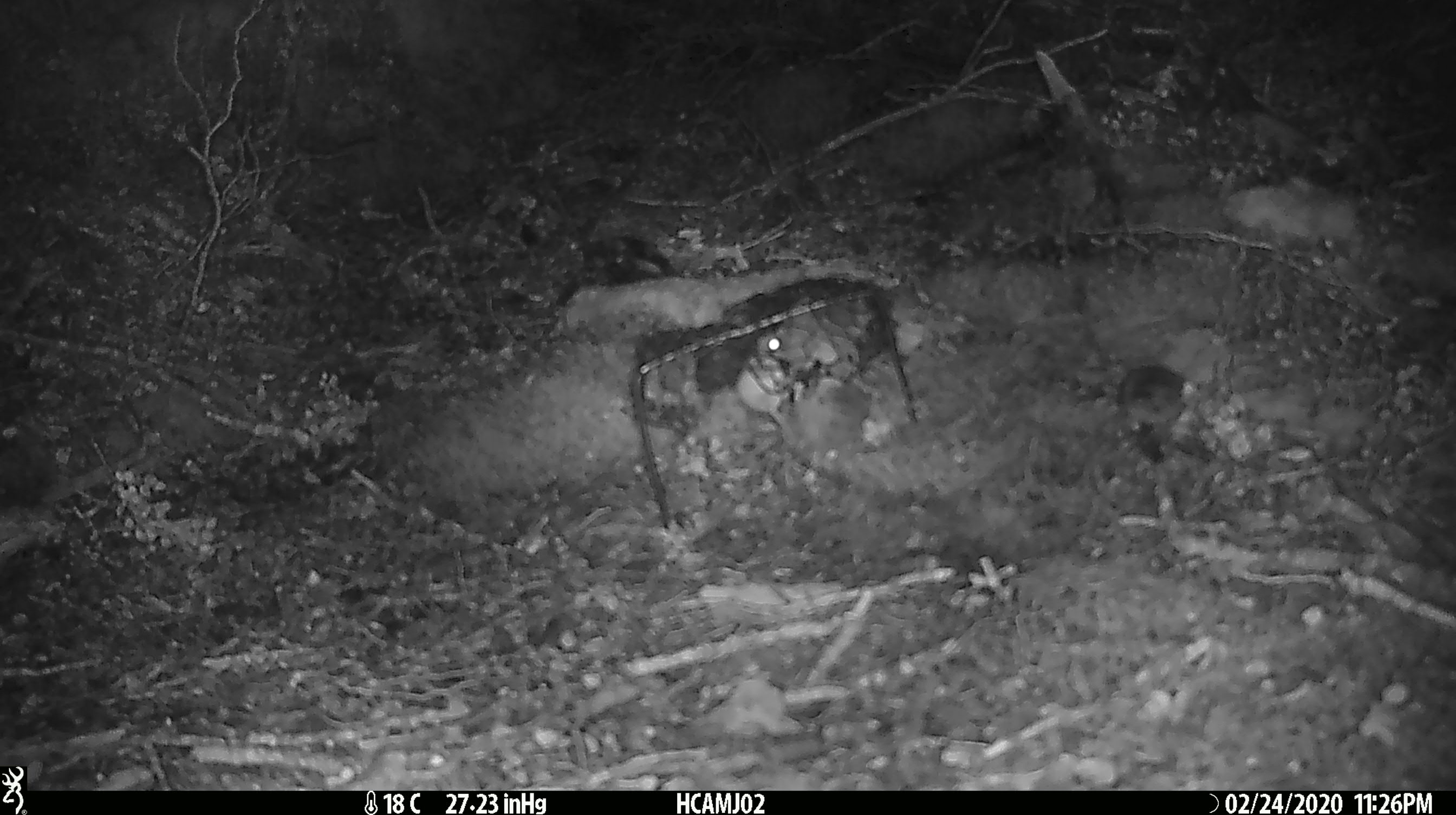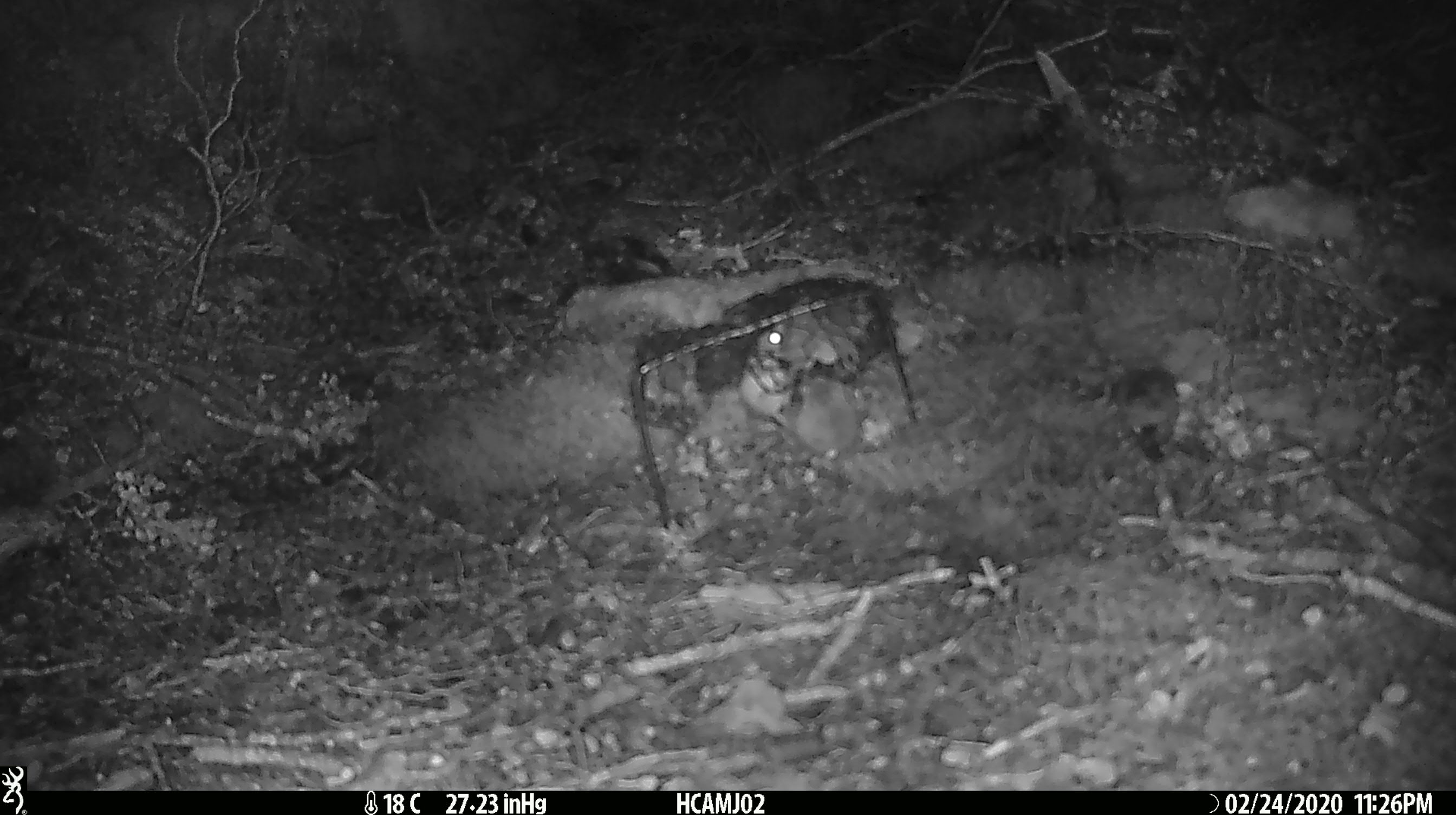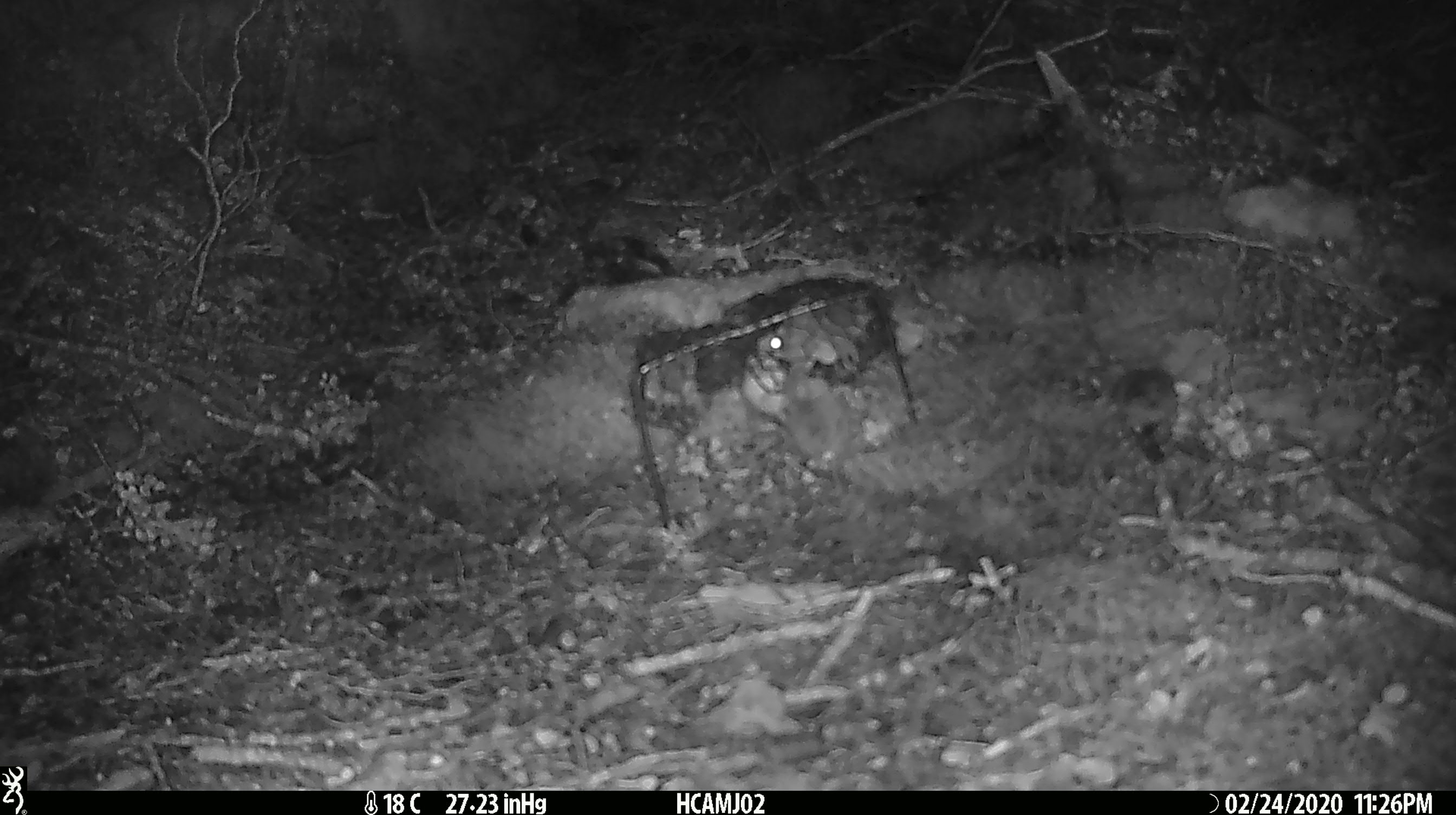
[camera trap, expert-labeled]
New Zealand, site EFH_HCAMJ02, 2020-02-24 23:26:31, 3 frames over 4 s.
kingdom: Animalia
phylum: Chordata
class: Mammalia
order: Rodentia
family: Muridae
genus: Mus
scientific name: Mus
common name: mouse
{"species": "mouse (Mus)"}